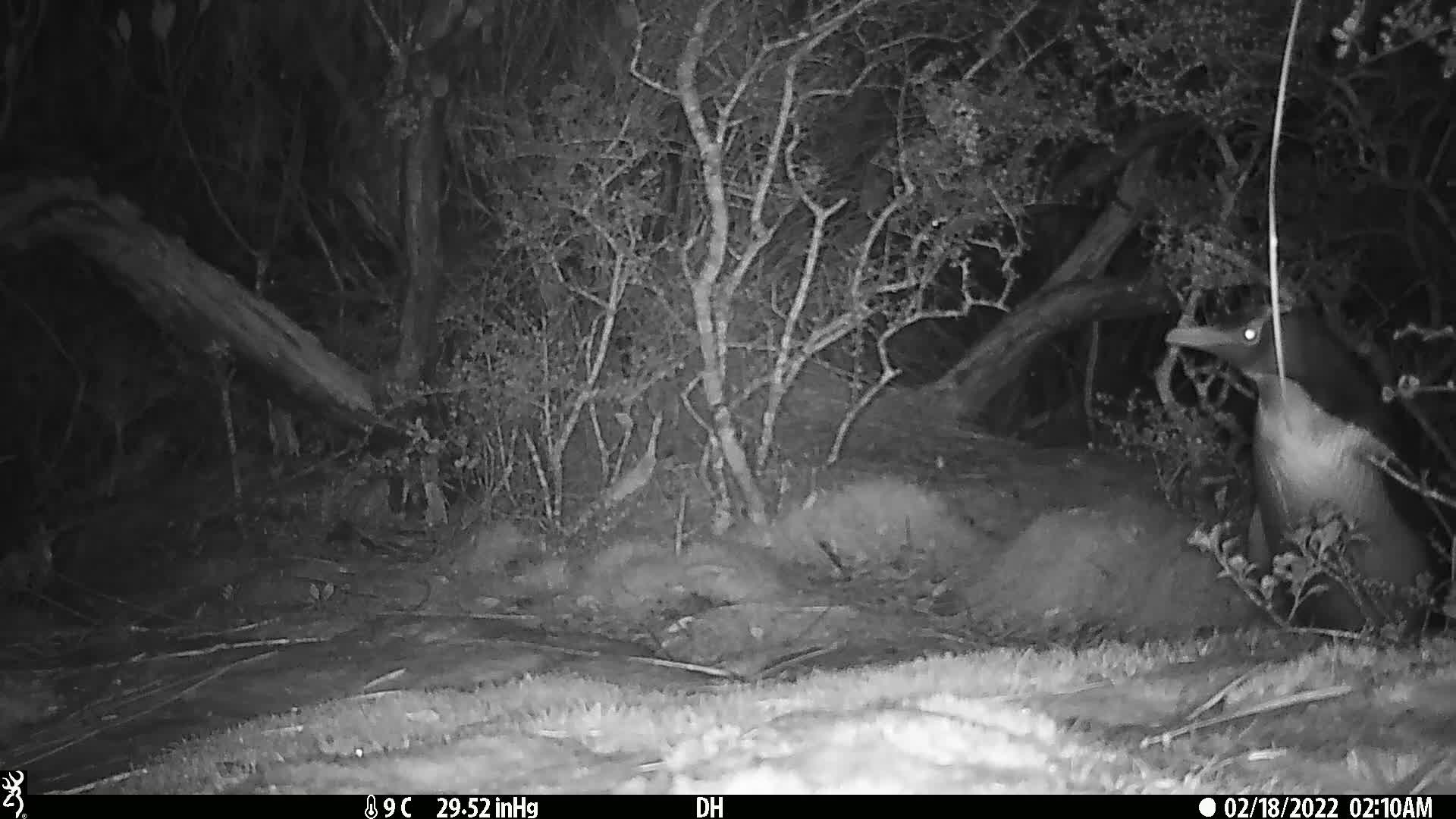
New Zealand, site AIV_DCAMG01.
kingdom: Animalia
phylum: Chordata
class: Aves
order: Sphenisciformes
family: Spheniscidae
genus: Megadyptes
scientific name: Megadyptes antipodes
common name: yellow-eyed penguin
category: yellow eyed penguin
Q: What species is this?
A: Yellow eyed penguin (yellow-eyed penguin) (Megadyptes antipodes).